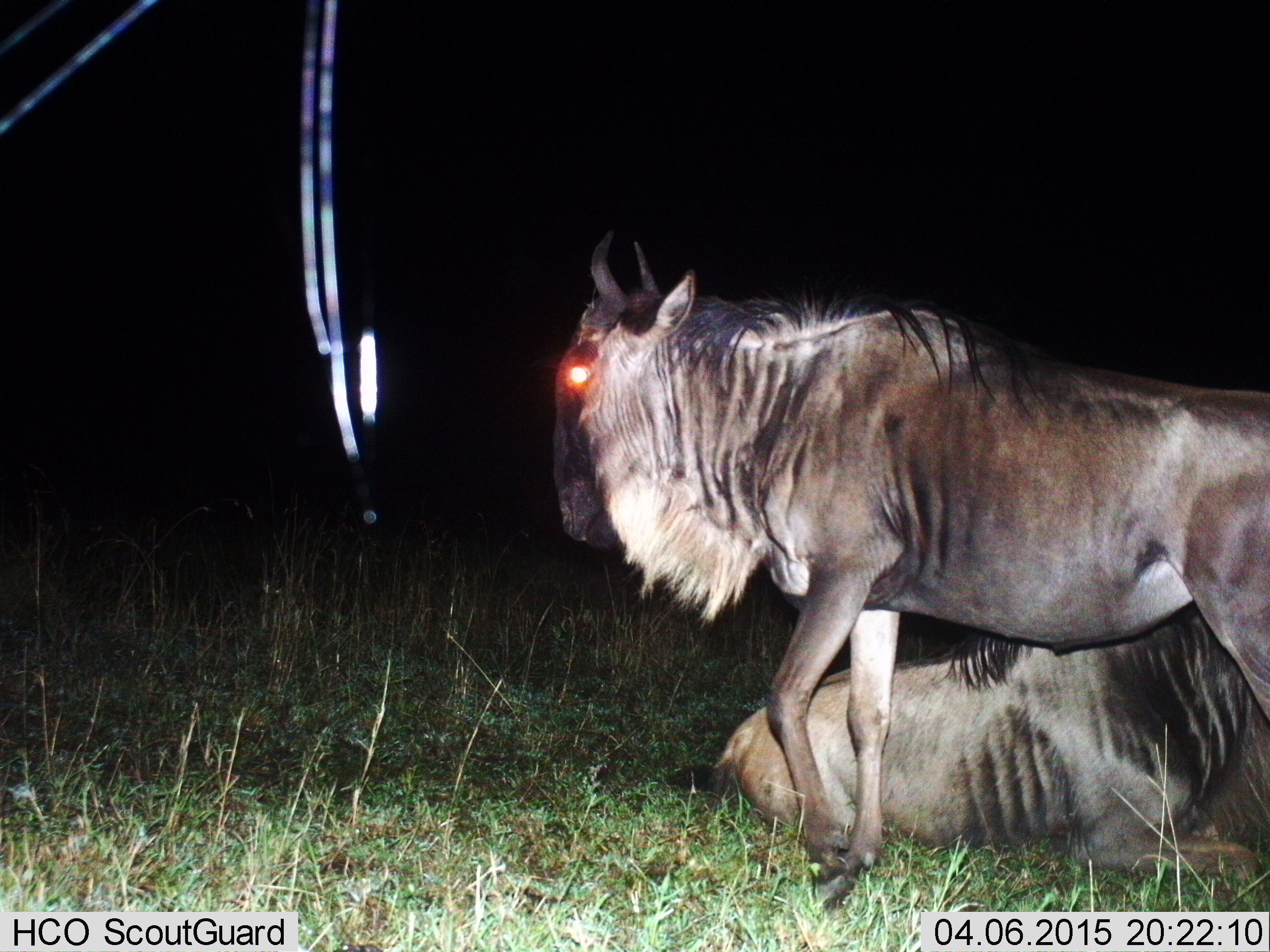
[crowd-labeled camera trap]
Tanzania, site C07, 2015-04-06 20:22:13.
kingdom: Animalia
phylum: Chordata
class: Mammalia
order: Artiodactyla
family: Bovidae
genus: Connochaetes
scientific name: Connochaetes taurinus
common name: blue wildebeest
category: wildebeest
Wildebeest (blue wildebeest) (Connochaetes taurinus), count 2. Behavior (volunteer vote fractions): standing 70%, resting 100%, moving 30%, interacting 0%. Young present (vote fraction): 0%. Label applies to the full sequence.